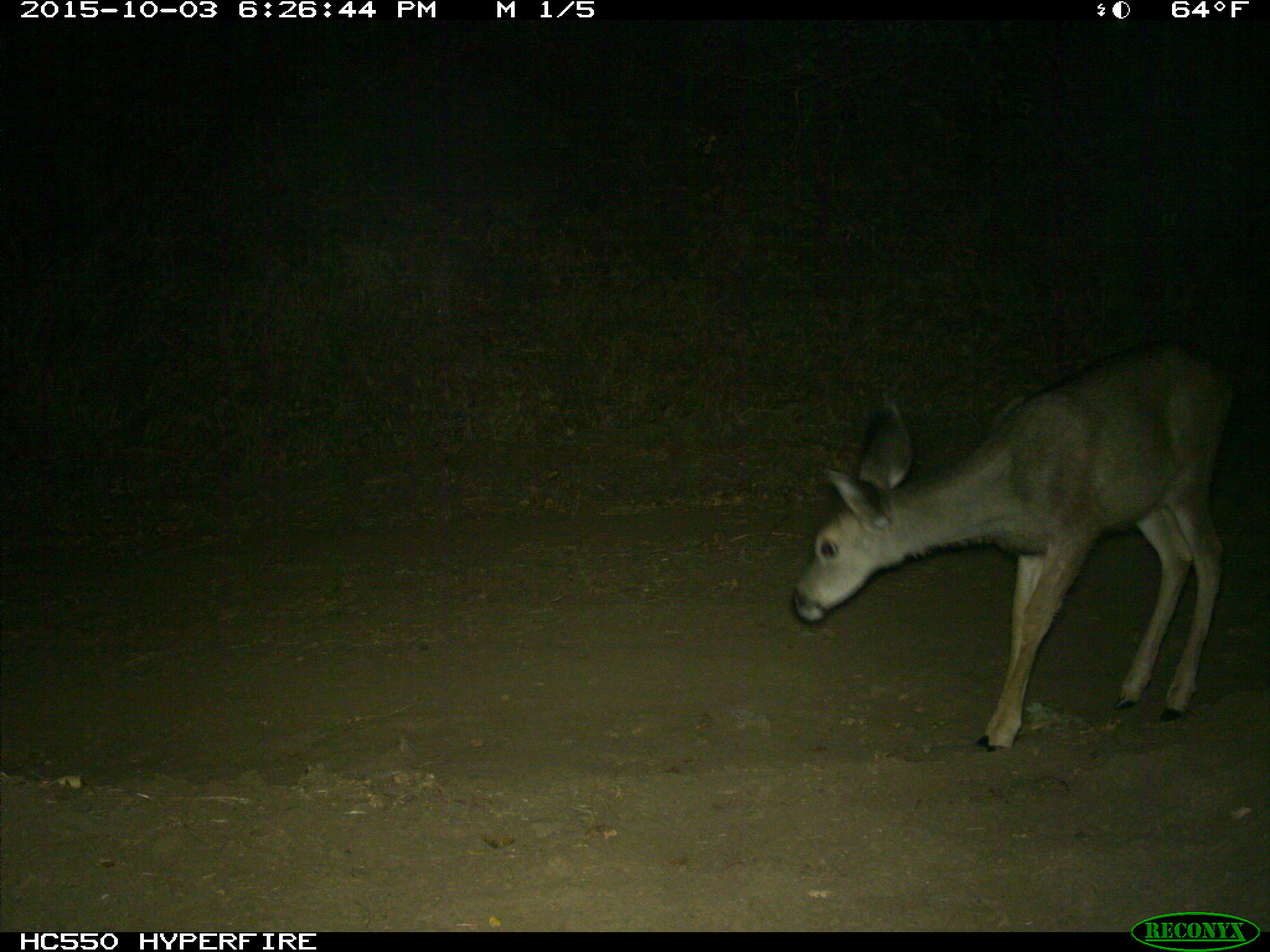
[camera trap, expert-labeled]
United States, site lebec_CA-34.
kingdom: Animalia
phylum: Chordata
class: Mammalia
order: Artiodactyla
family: Cervidae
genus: Odocoileus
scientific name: Odocoileus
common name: deer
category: unidentified deer